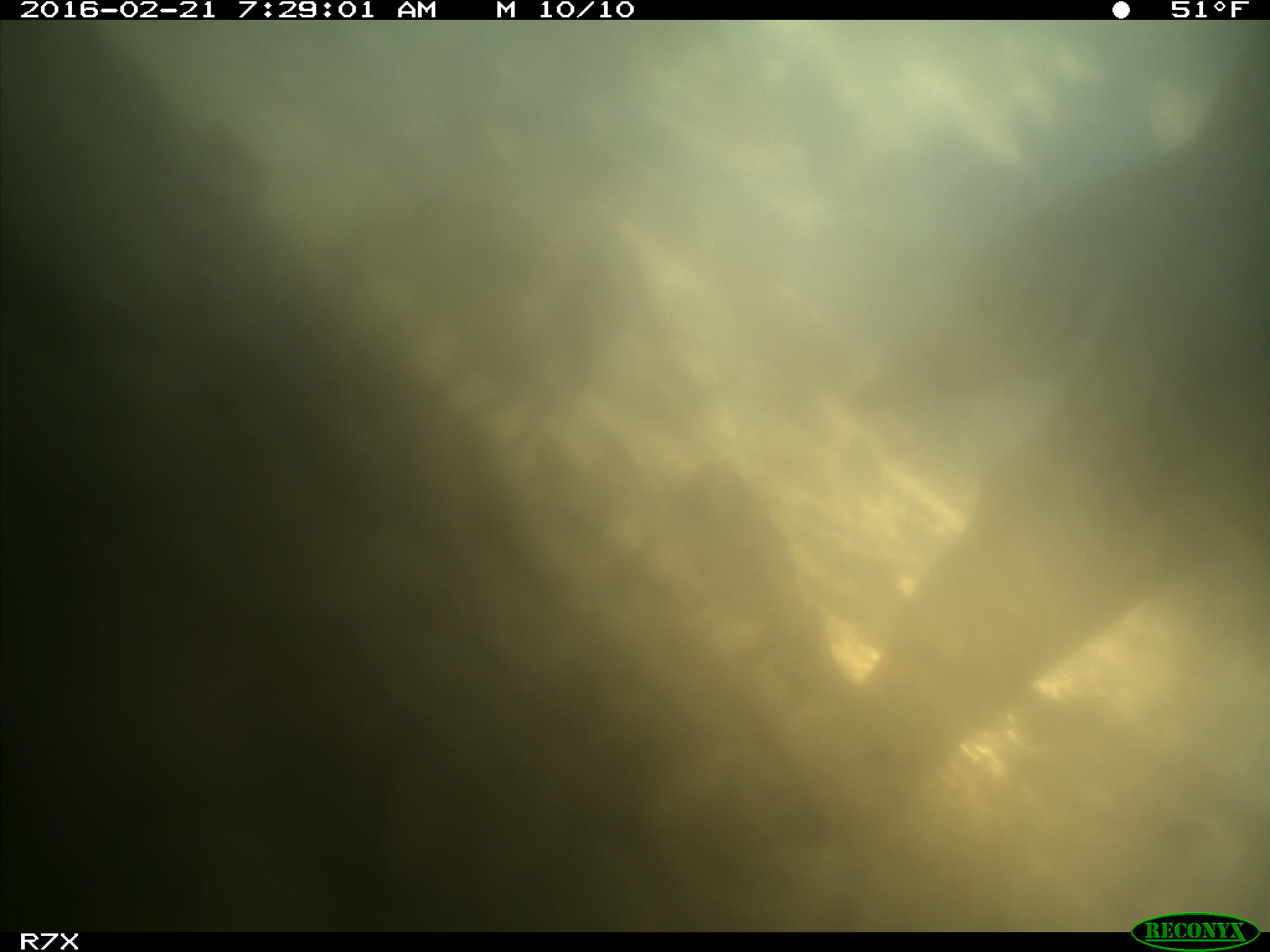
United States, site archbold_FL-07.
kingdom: Animalia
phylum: Chordata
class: Mammalia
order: Artiodactyla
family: Bovidae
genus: Bos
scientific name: Bos taurus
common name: domestic cow